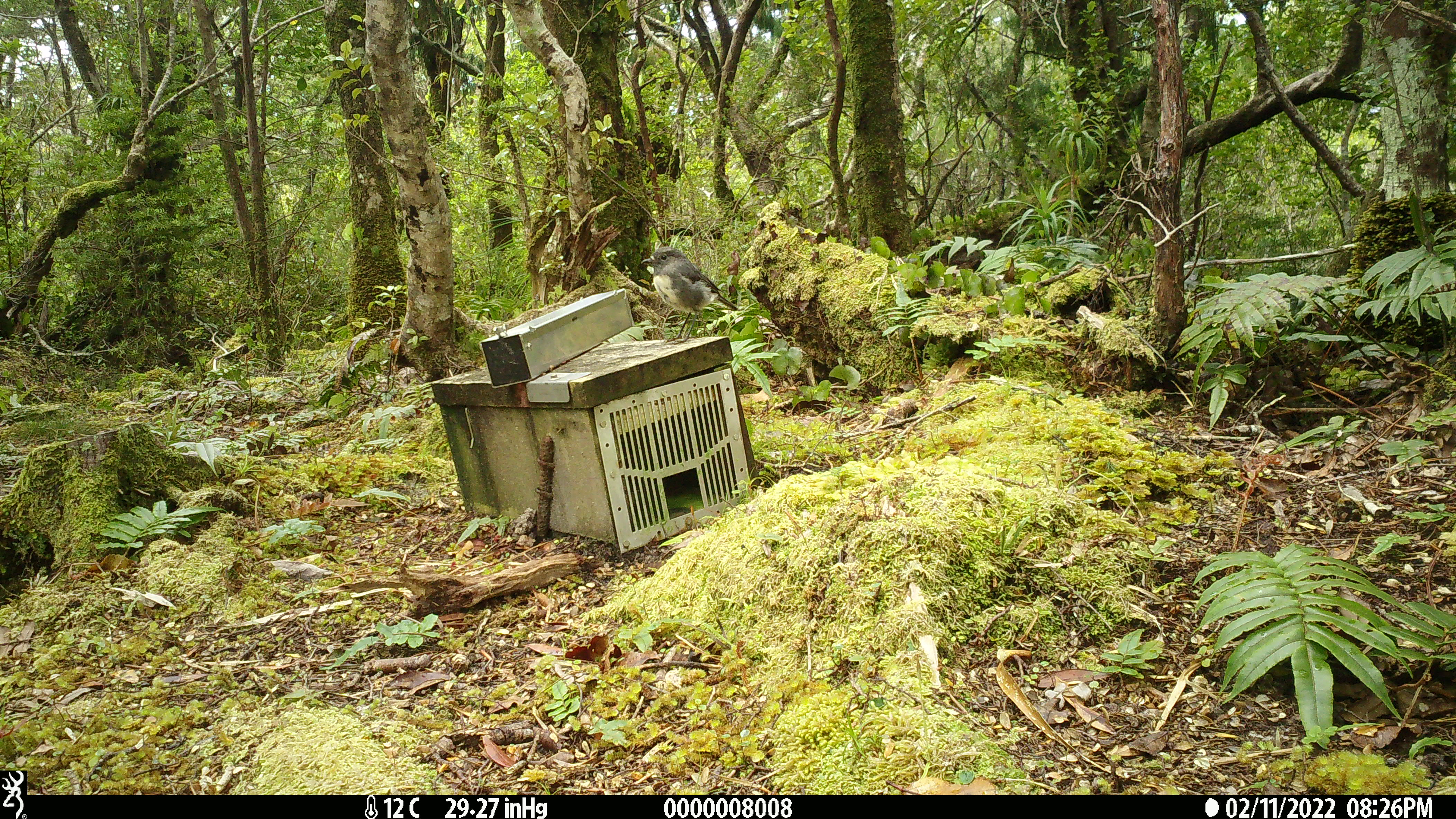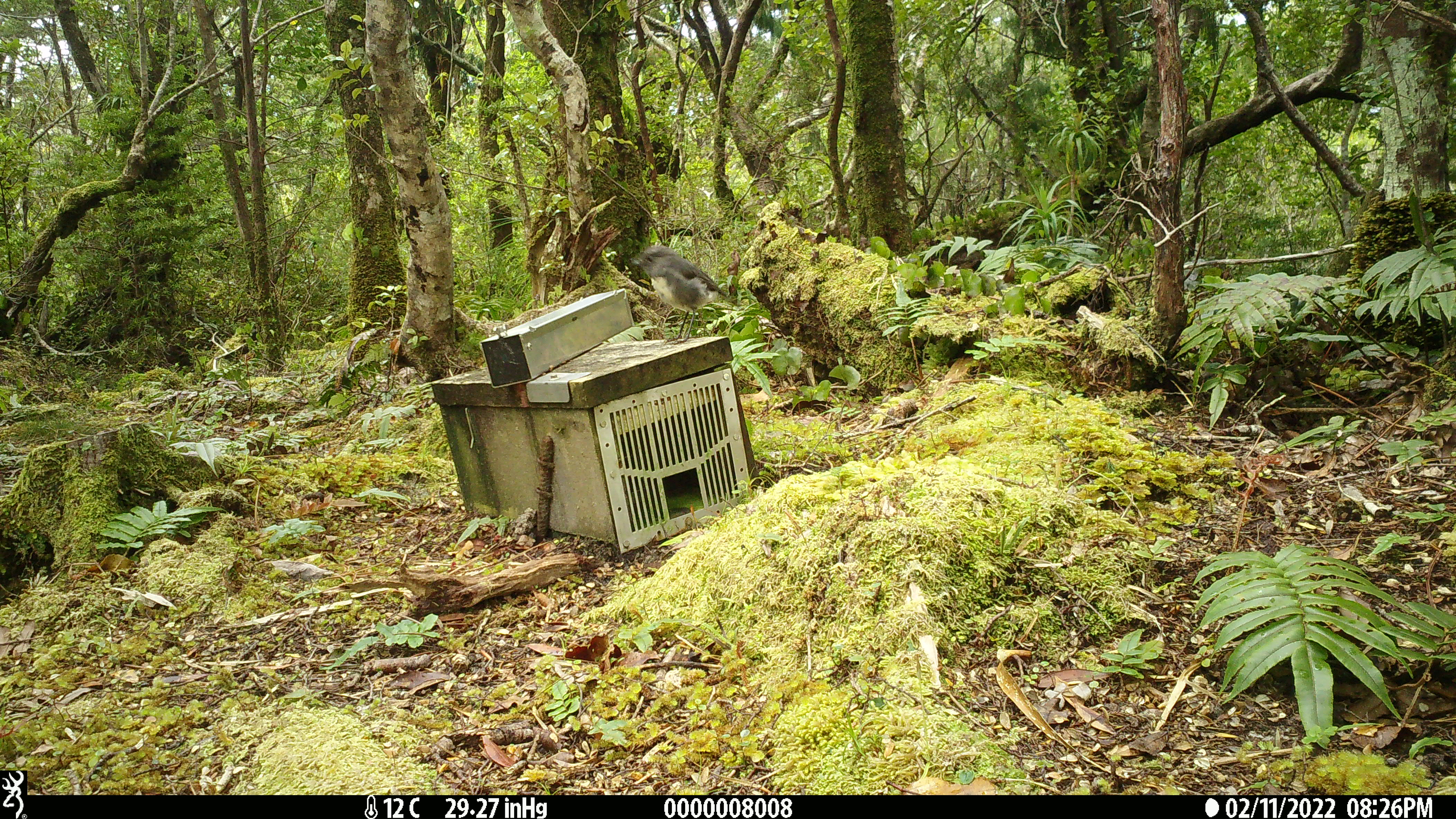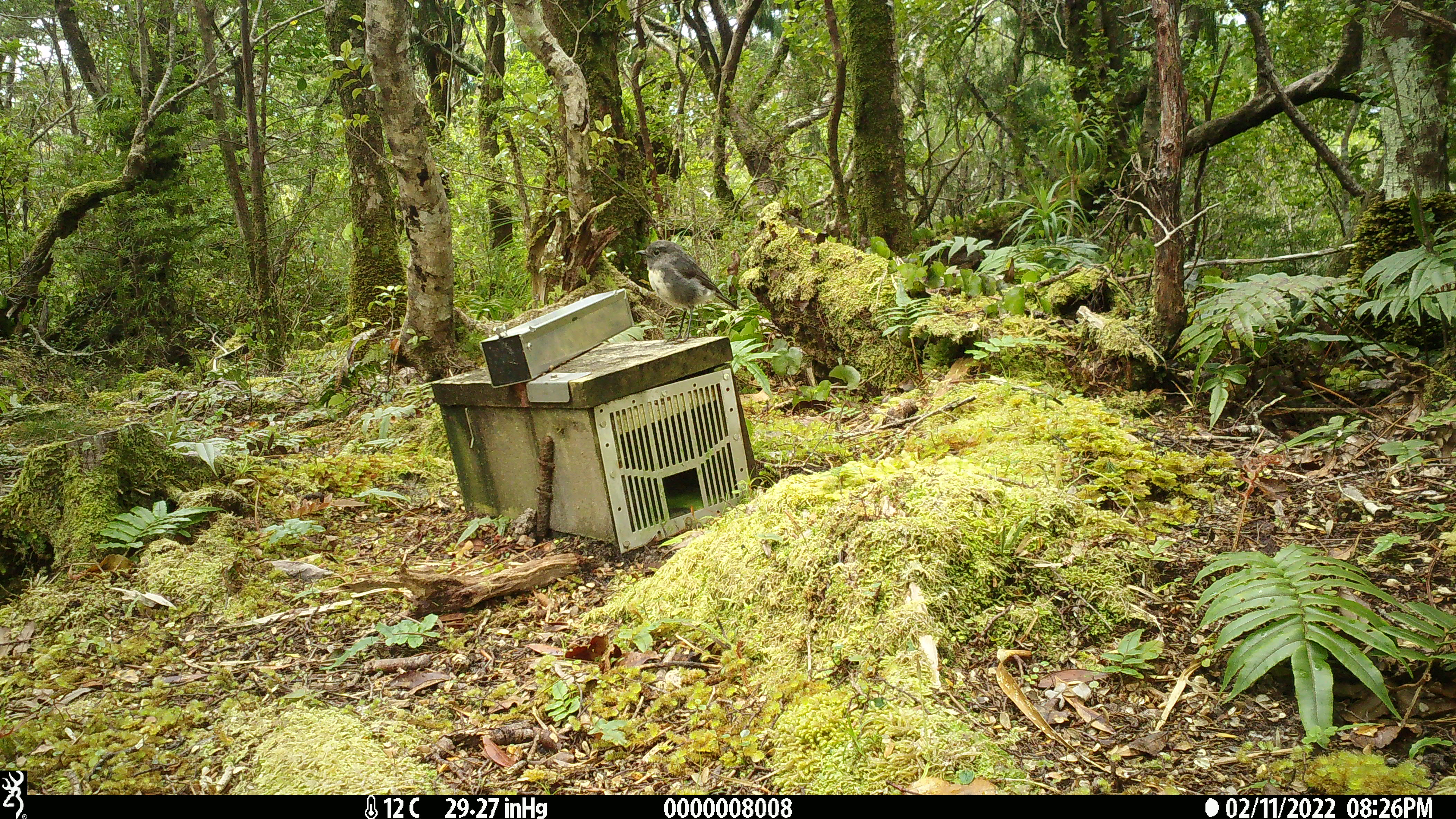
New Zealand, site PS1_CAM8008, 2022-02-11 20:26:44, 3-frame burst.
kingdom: Animalia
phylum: Chordata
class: Aves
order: Passeriformes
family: Petroicidae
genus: Petroica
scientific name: Petroica australis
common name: new zealand robin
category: robin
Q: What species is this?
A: Robin (new zealand robin) (Petroica australis).